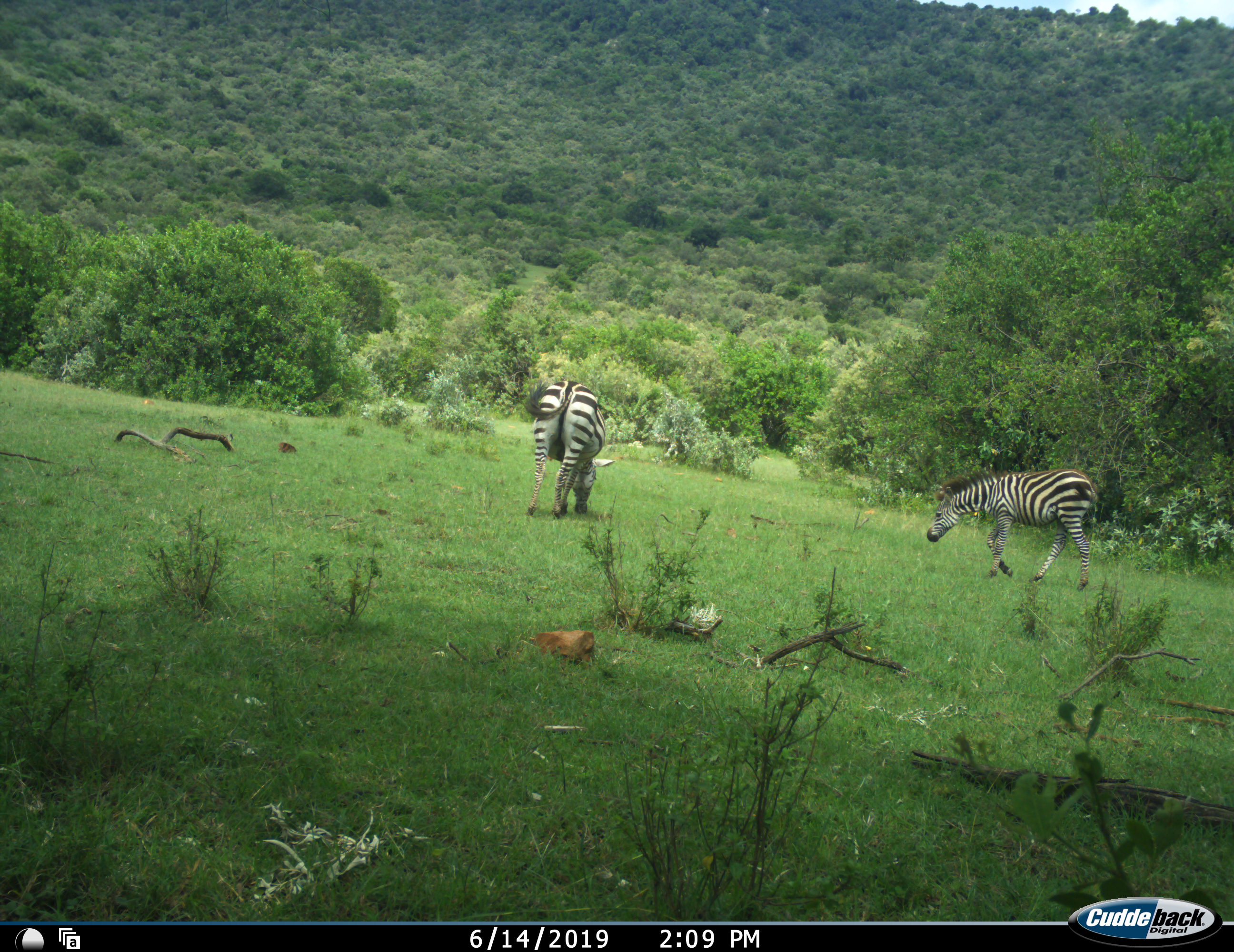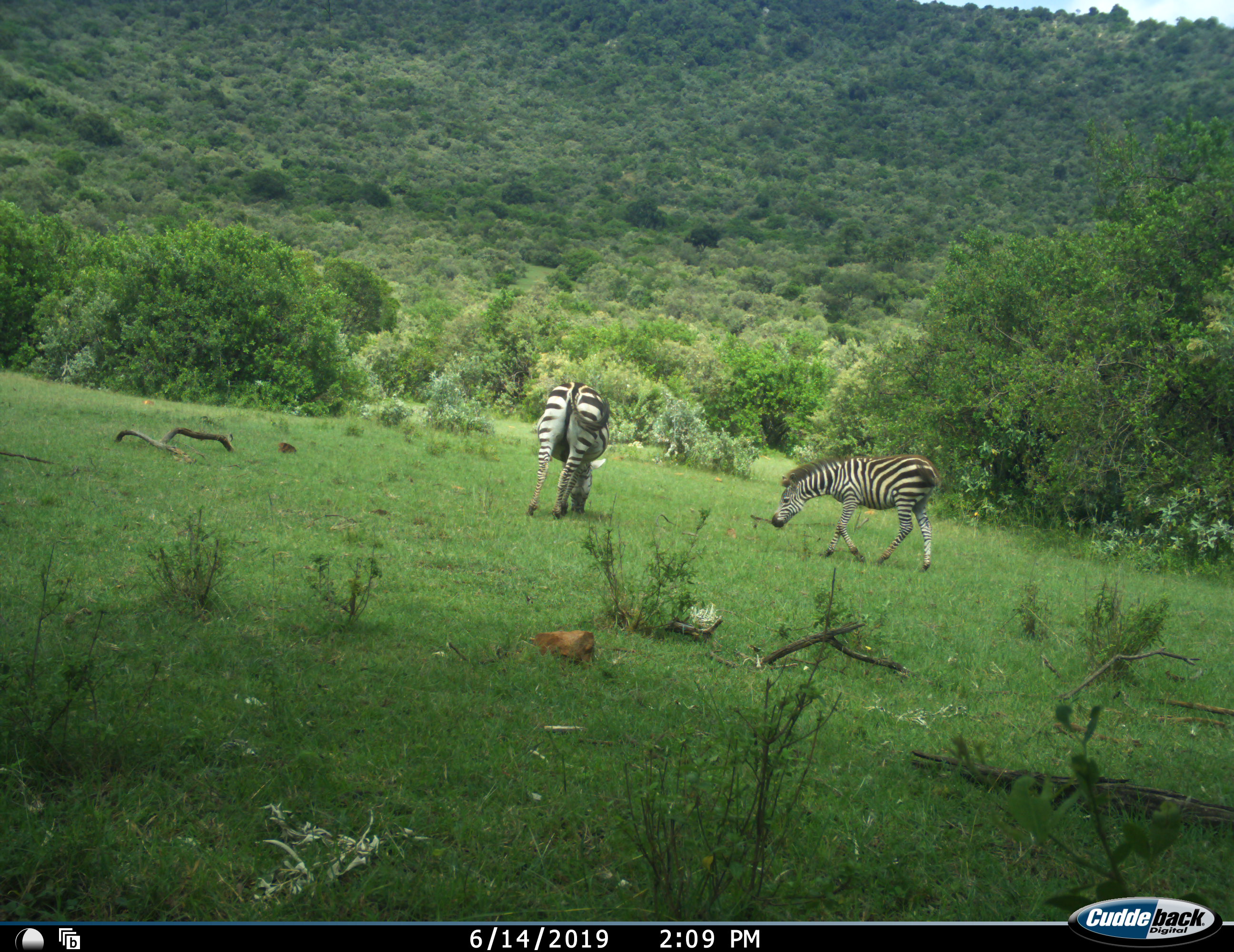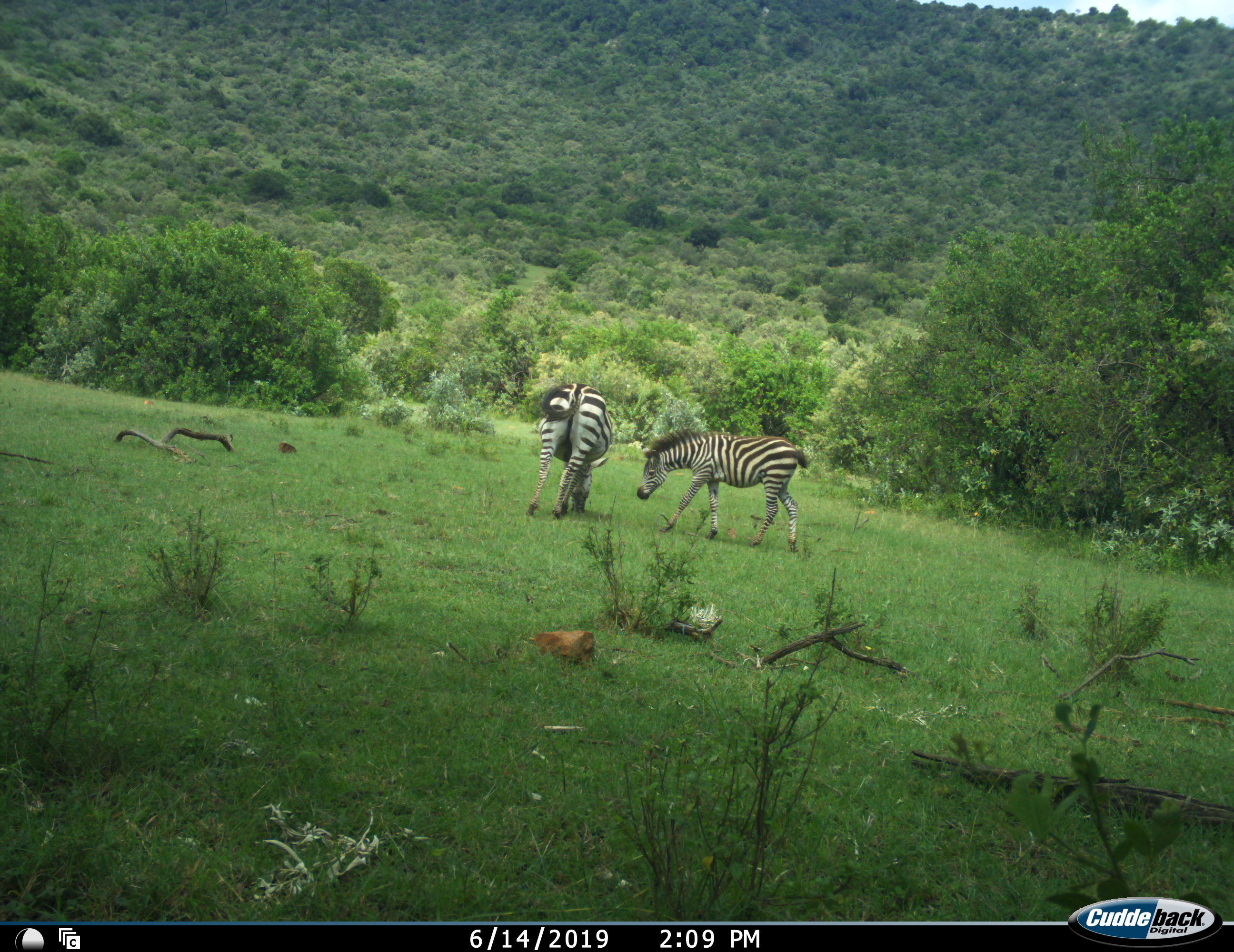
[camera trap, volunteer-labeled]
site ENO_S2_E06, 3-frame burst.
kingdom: Animalia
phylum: Chordata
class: Mammalia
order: Perissodactyla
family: Equidae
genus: Equus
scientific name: Equus quagga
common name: plains zebra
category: zebraplains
Zebraplains (plains zebra) (Equus quagga), count 2. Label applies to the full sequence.